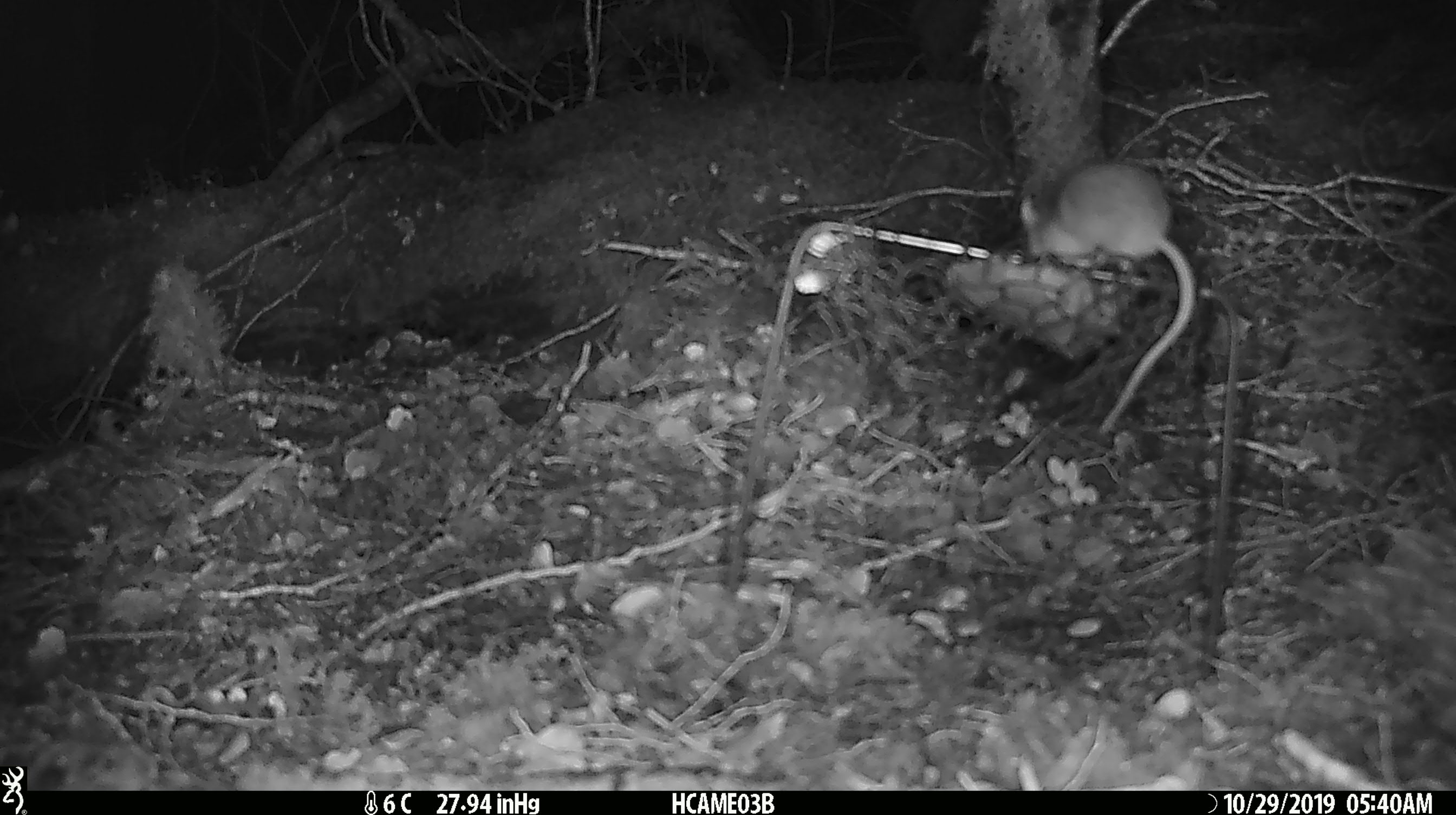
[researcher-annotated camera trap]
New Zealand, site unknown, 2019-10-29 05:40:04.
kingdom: Animalia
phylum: Chordata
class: Mammalia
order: Rodentia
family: Muridae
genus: Mus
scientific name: Mus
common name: mouse